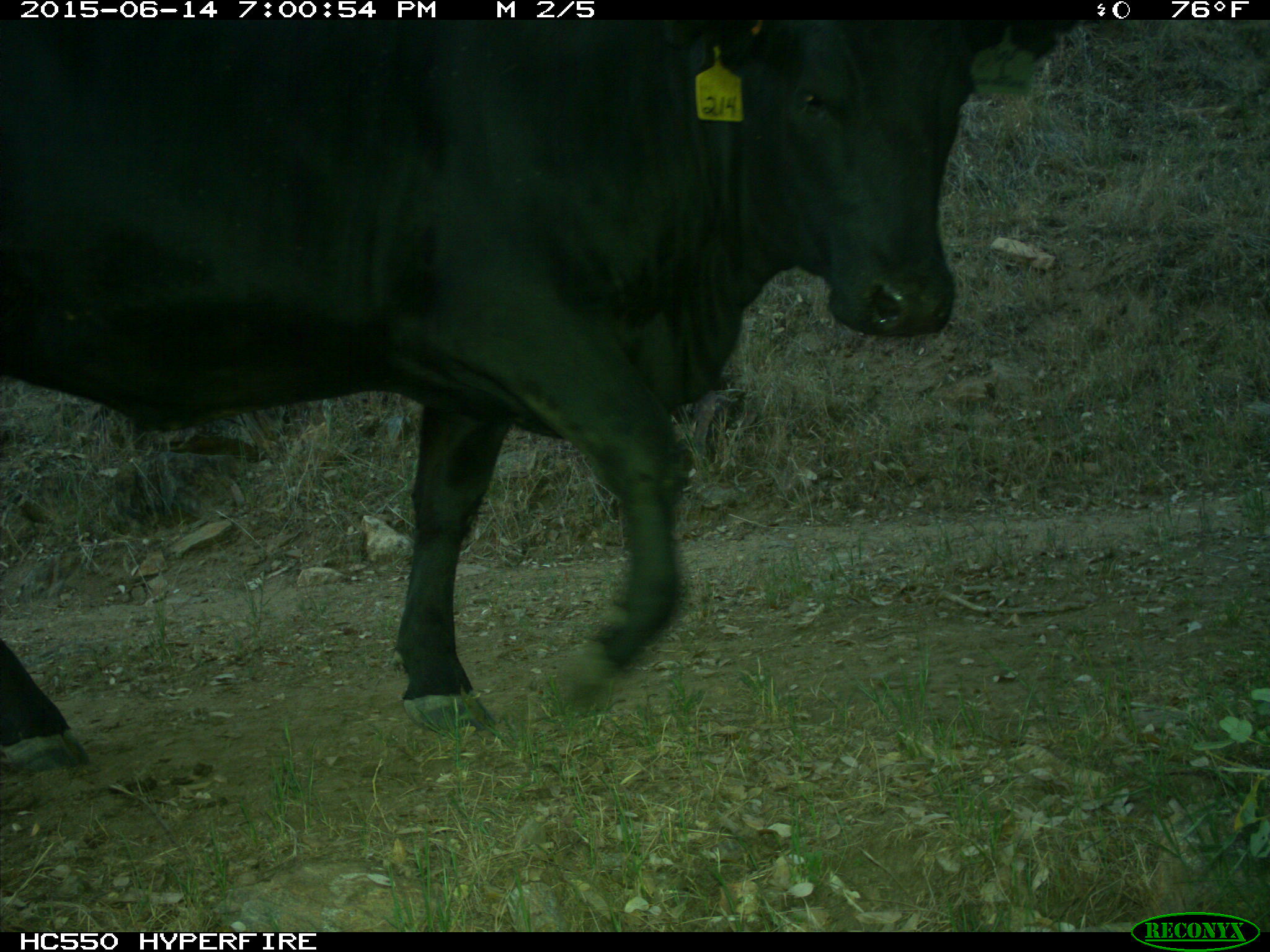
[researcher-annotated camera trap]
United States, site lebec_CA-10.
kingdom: Animalia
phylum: Chordata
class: Mammalia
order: Artiodactyla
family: Bovidae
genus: Bos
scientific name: Bos taurus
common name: domestic cow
Bos taurus (domestic cow).